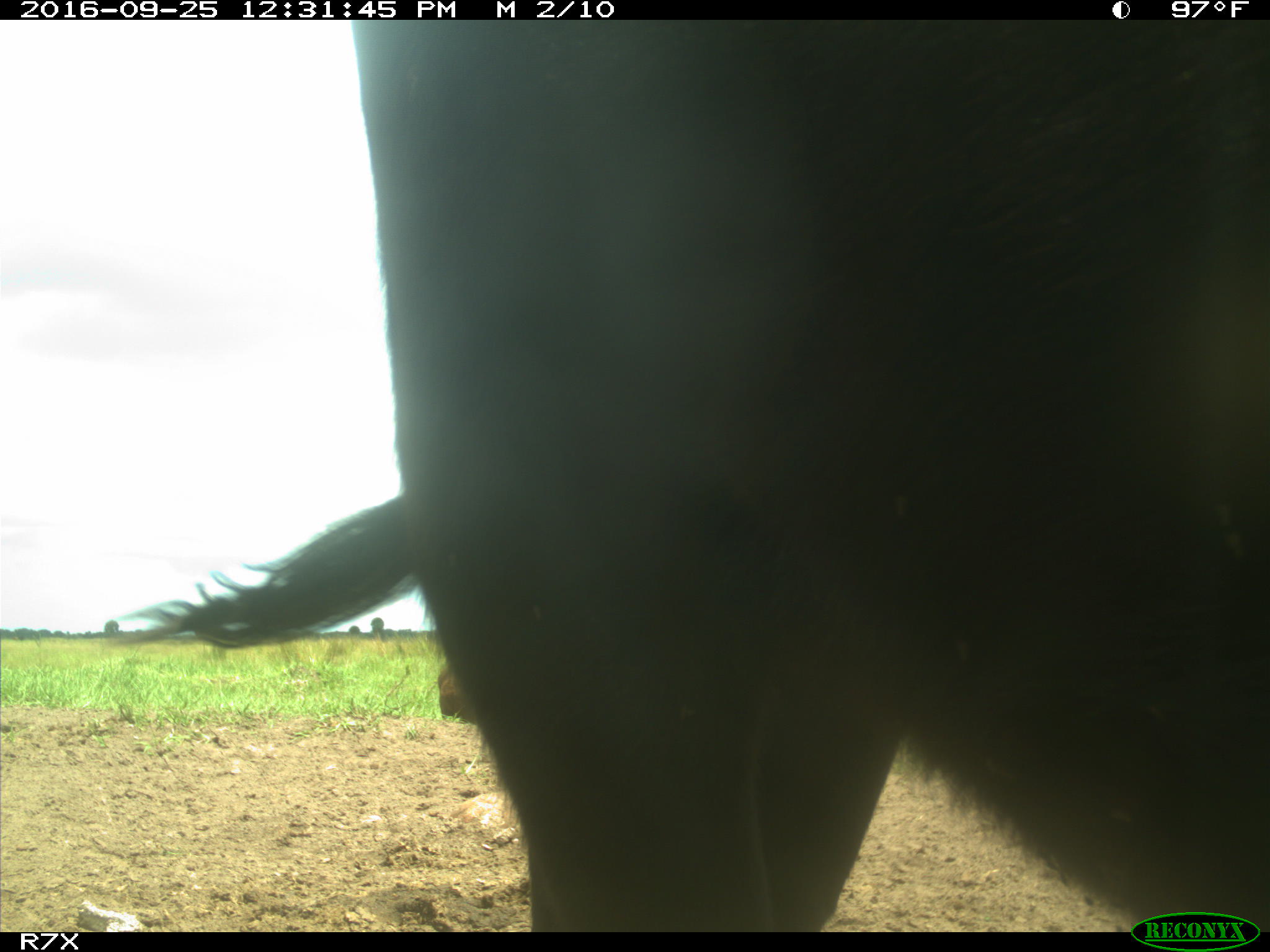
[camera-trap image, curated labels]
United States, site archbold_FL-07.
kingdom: Animalia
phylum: Chordata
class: Mammalia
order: Artiodactyla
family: Bovidae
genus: Bos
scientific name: Bos taurus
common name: domestic cow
Bos taurus (domestic cow).